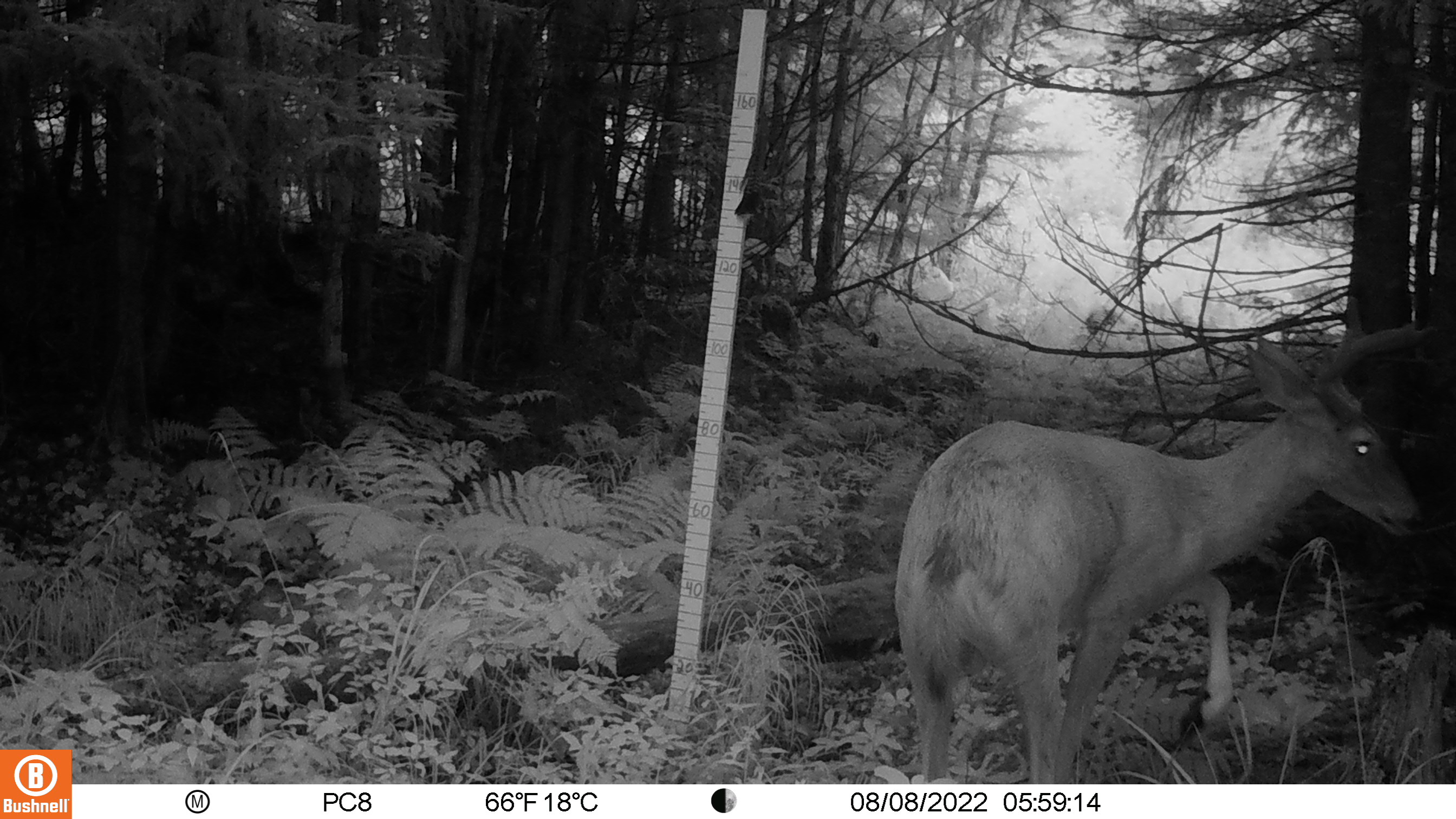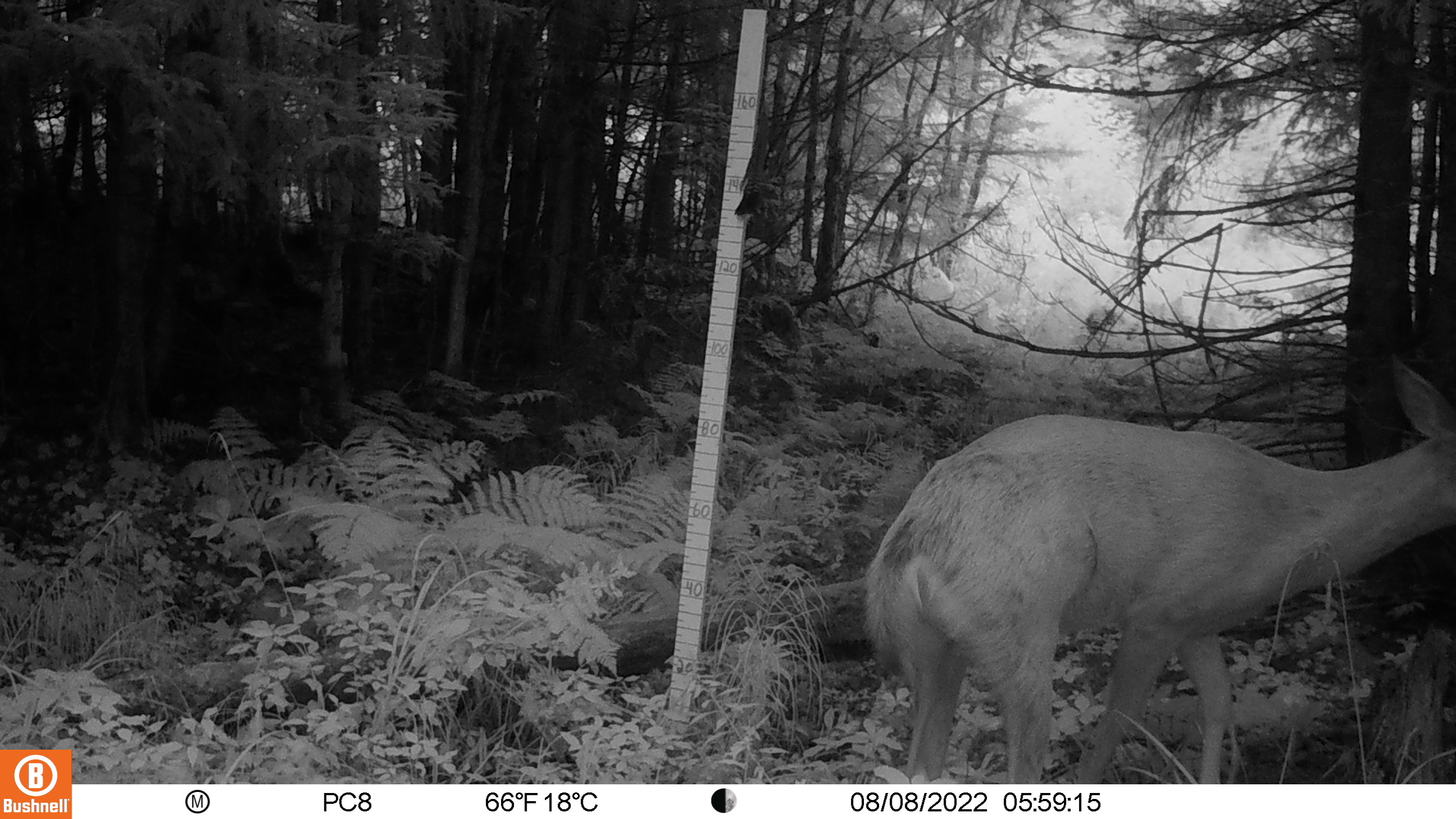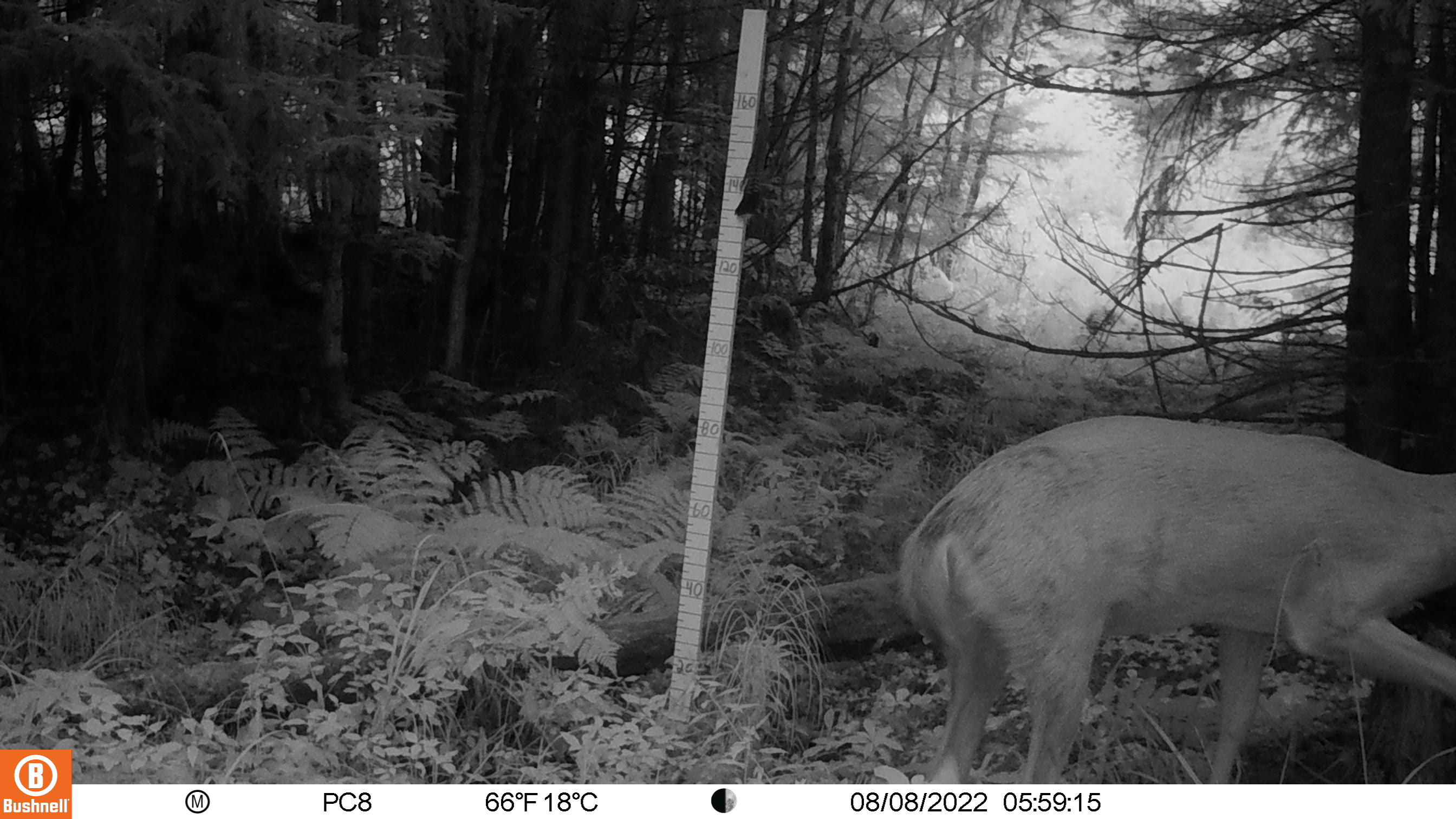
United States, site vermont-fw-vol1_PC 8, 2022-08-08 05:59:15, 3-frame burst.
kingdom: Animalia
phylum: Chordata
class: Mammalia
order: Artiodactyla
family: Cervidae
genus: Odocoileus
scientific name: Odocoileus virginianus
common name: white-tailed deer